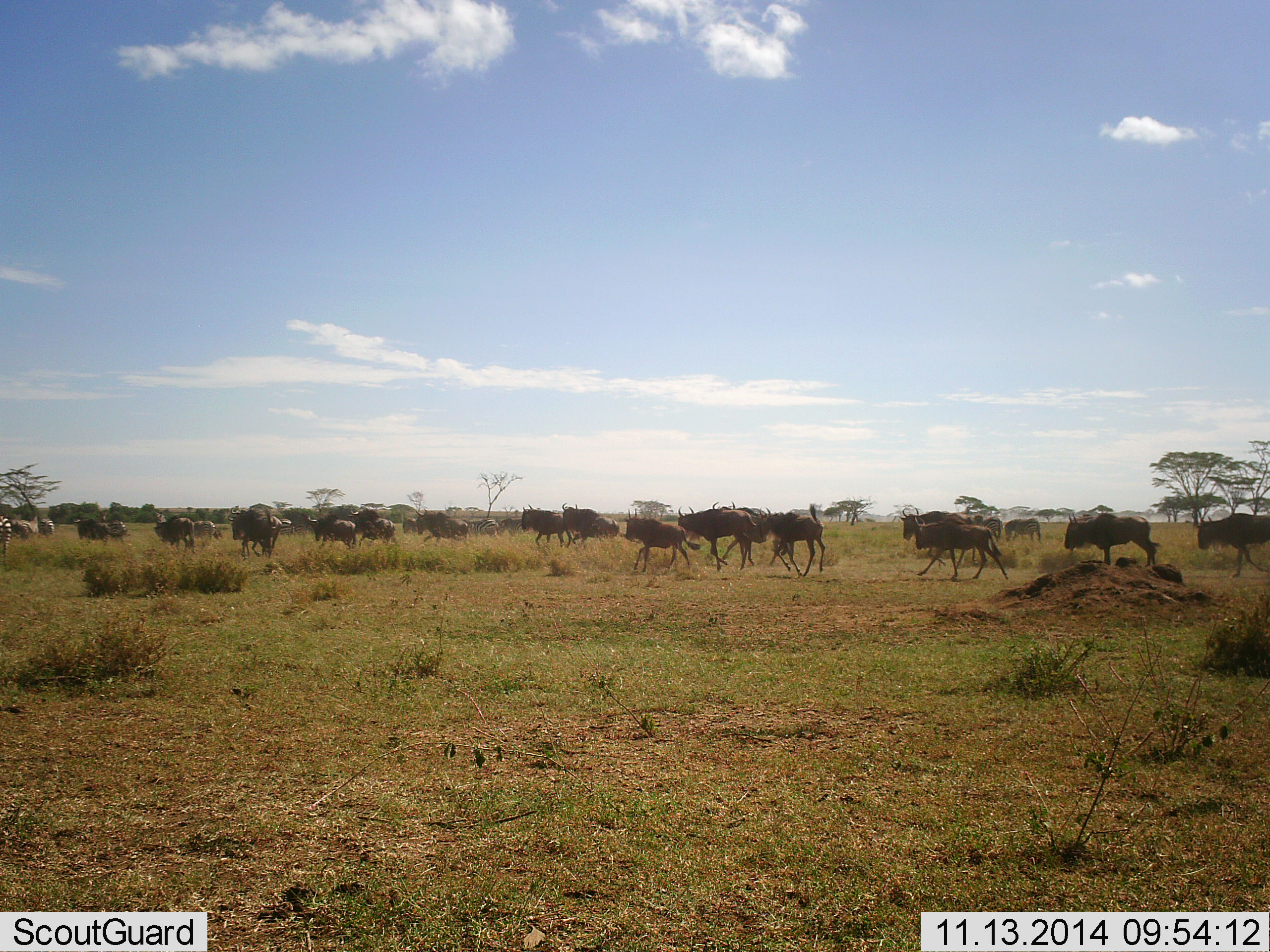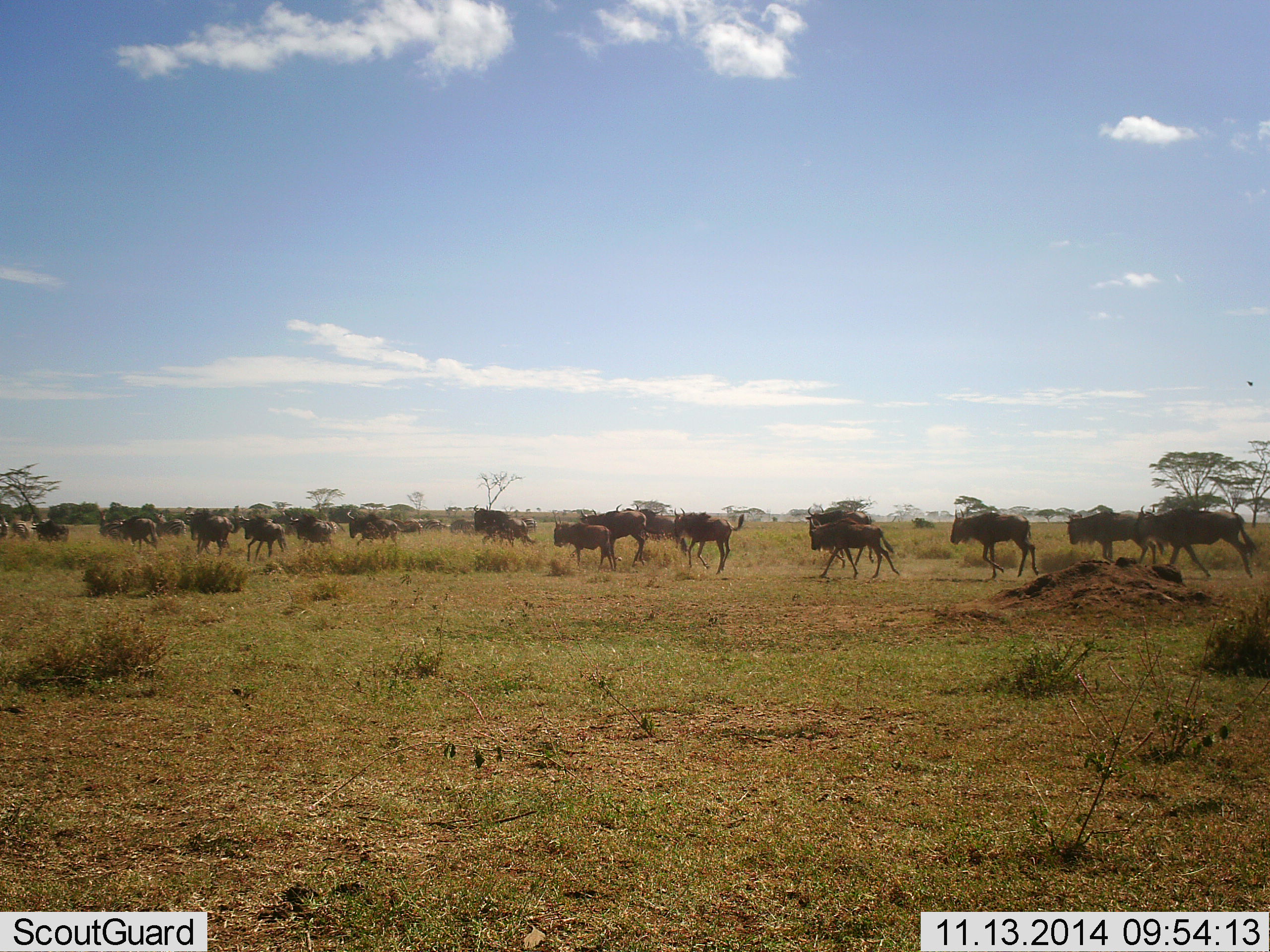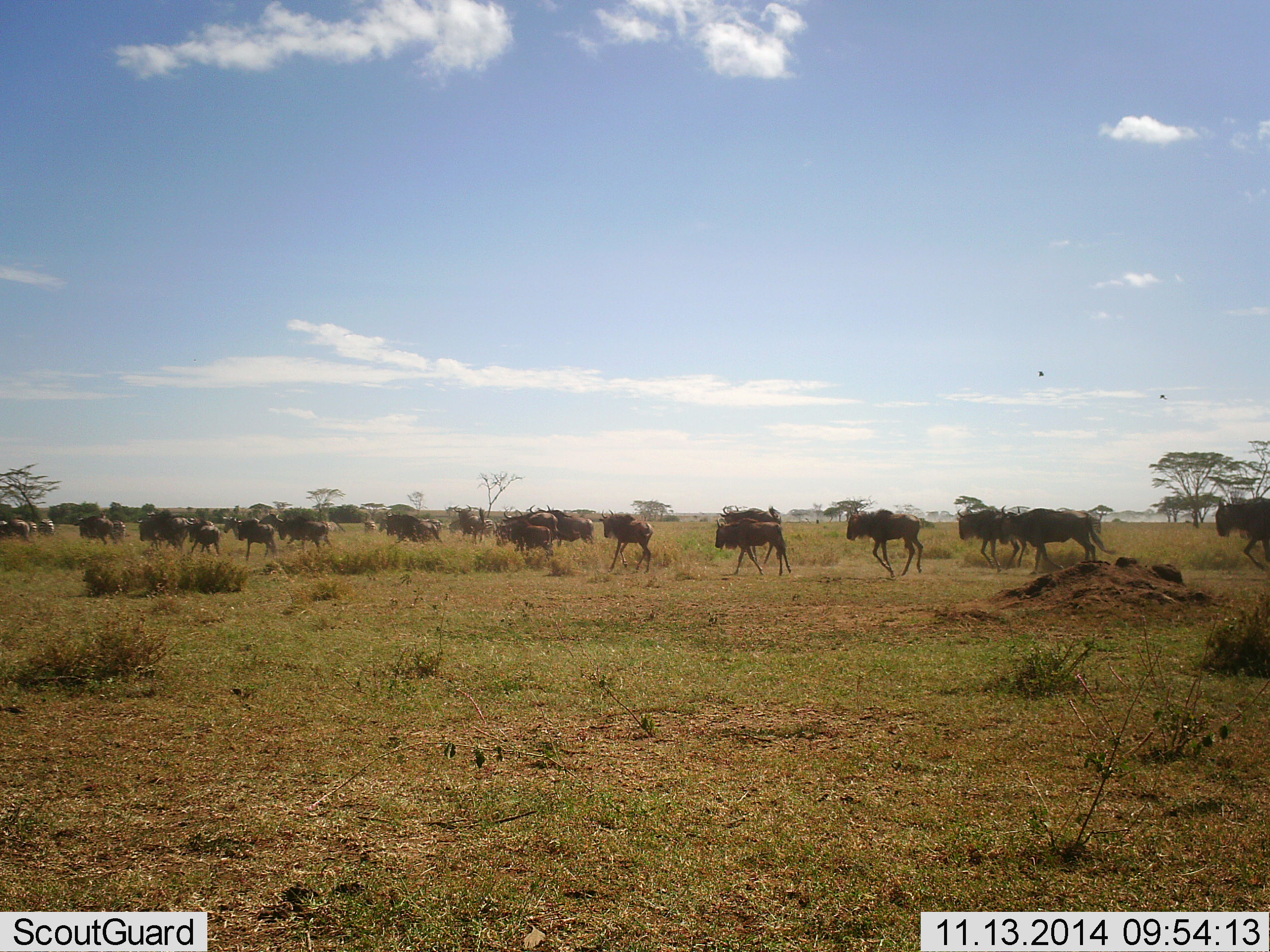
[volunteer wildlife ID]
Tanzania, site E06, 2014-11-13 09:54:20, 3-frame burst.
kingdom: Animalia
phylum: Chordata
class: Mammalia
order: Artiodactyla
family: Bovidae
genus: Connochaetes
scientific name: Connochaetes taurinus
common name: blue wildebeest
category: wildebeest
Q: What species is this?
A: Wildebeest (blue wildebeest) (Connochaetes taurinus).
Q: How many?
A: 11-50.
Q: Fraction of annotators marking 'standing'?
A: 7%.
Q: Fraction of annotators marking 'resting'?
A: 0%.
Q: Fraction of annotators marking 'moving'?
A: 100%.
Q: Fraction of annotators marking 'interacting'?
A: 0%.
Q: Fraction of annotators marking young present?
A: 29%.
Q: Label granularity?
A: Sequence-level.